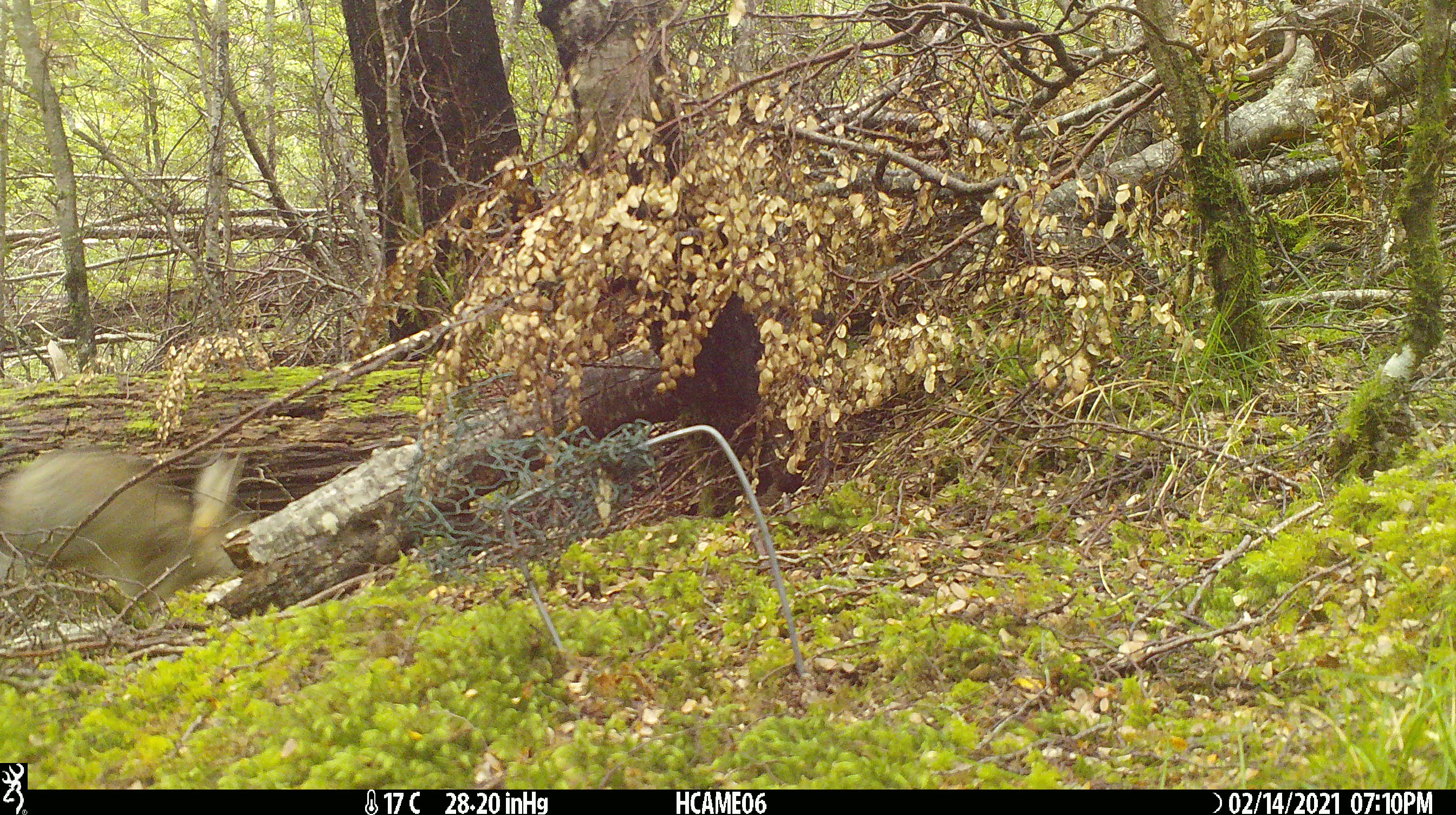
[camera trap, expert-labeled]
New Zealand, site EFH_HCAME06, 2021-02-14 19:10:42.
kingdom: Animalia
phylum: Chordata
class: Mammalia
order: Lagomorpha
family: Leporidae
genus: Oryctolagus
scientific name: Oryctolagus cuniculus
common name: european rabbit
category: rabbit